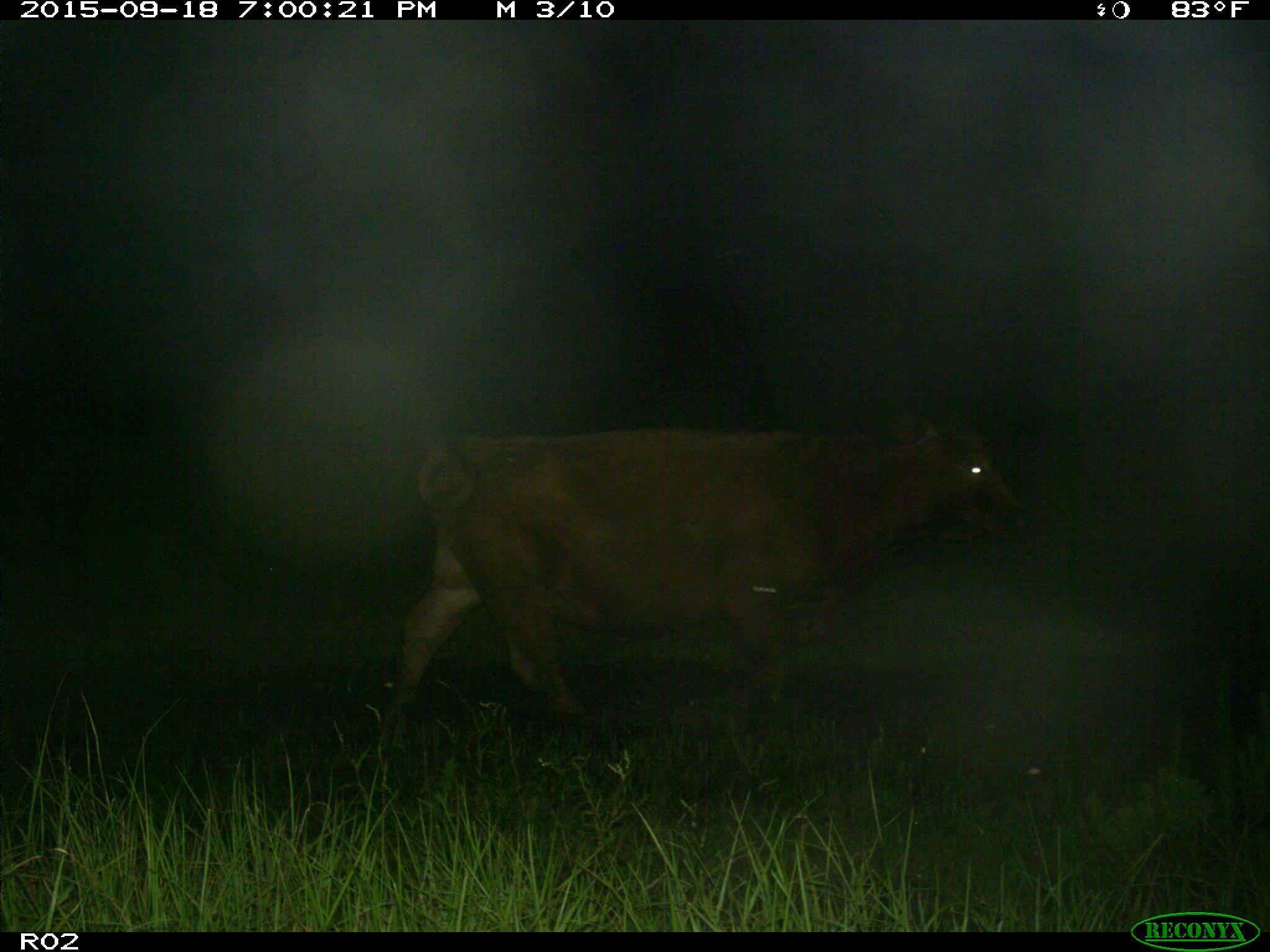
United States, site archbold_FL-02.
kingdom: Animalia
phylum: Chordata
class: Mammalia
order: Artiodactyla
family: Bovidae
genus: Bos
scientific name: Bos taurus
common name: domestic cow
Bos taurus (domestic cow).